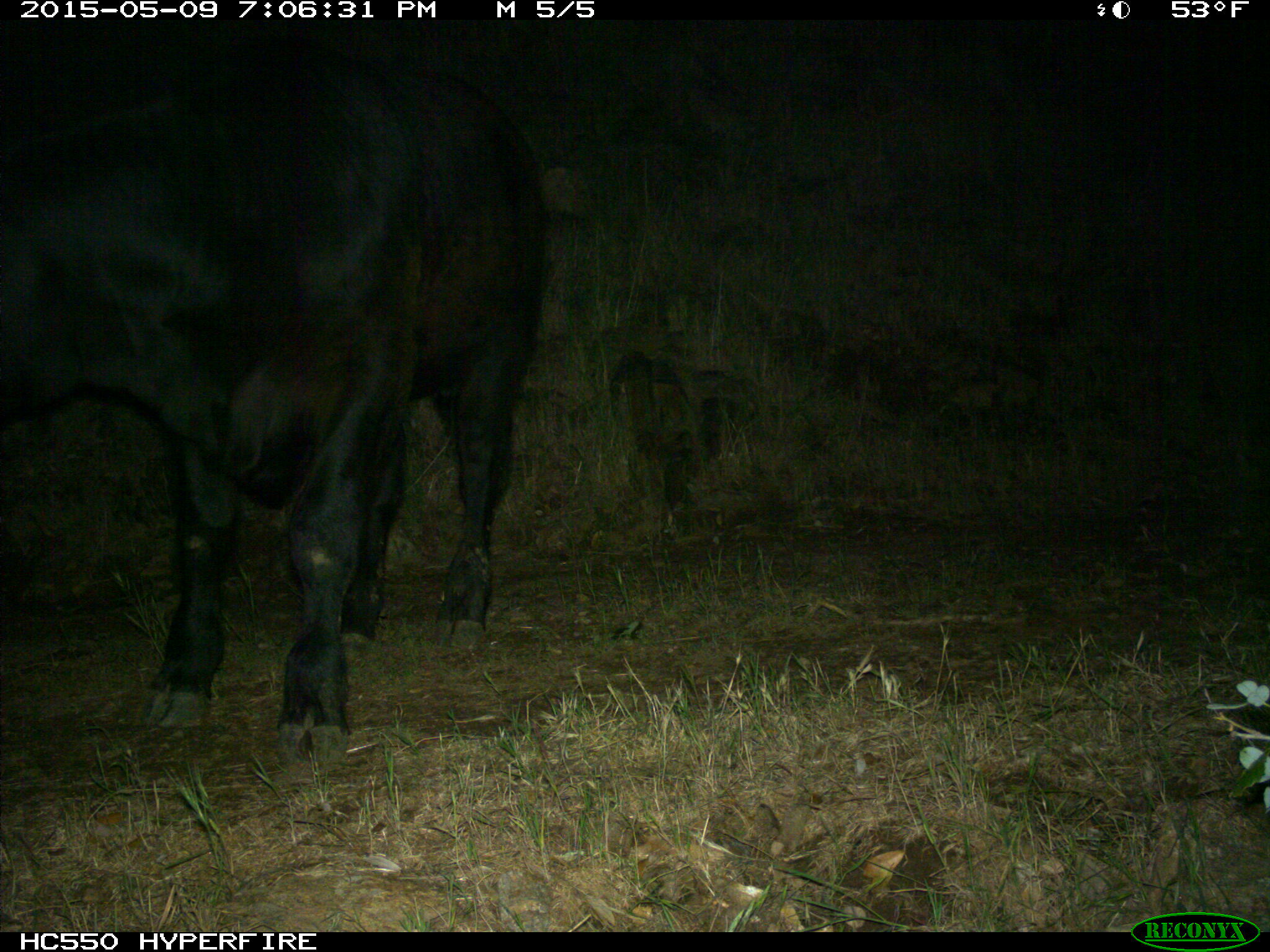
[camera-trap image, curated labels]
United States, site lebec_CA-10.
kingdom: Animalia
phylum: Chordata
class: Mammalia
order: Artiodactyla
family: Bovidae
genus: Bos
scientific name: Bos taurus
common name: domestic cow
Bos taurus (domestic cow).